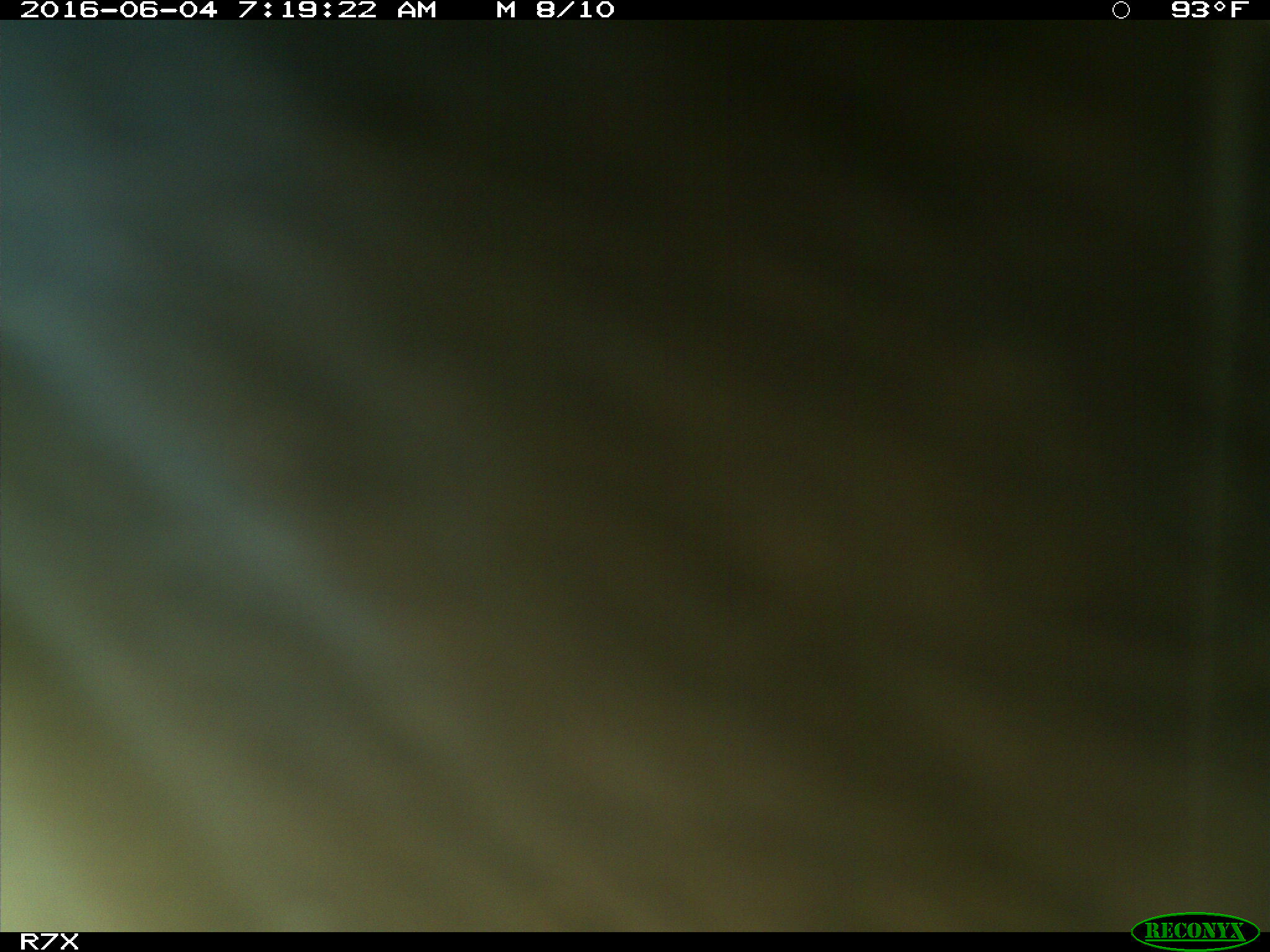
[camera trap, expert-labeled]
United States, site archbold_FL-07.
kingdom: Animalia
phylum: Chordata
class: Mammalia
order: Artiodactyla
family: Bovidae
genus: Bos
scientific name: Bos taurus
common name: domestic cow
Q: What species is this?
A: Bos taurus (domestic cow).